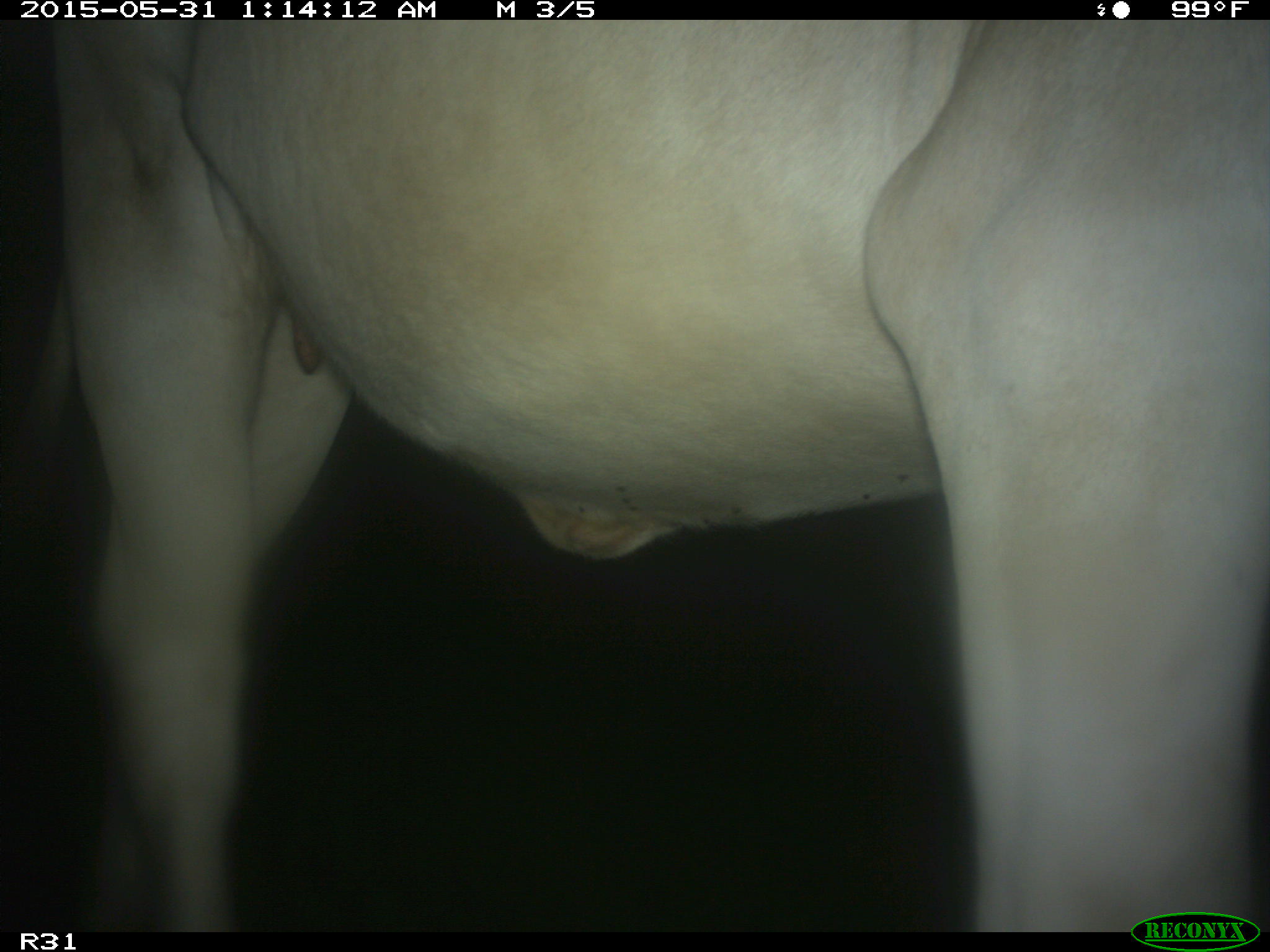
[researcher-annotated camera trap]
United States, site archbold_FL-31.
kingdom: Animalia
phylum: Chordata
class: Mammalia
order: Artiodactyla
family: Bovidae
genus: Bos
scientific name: Bos taurus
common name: domestic cow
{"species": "Bos taurus (domestic cow)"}